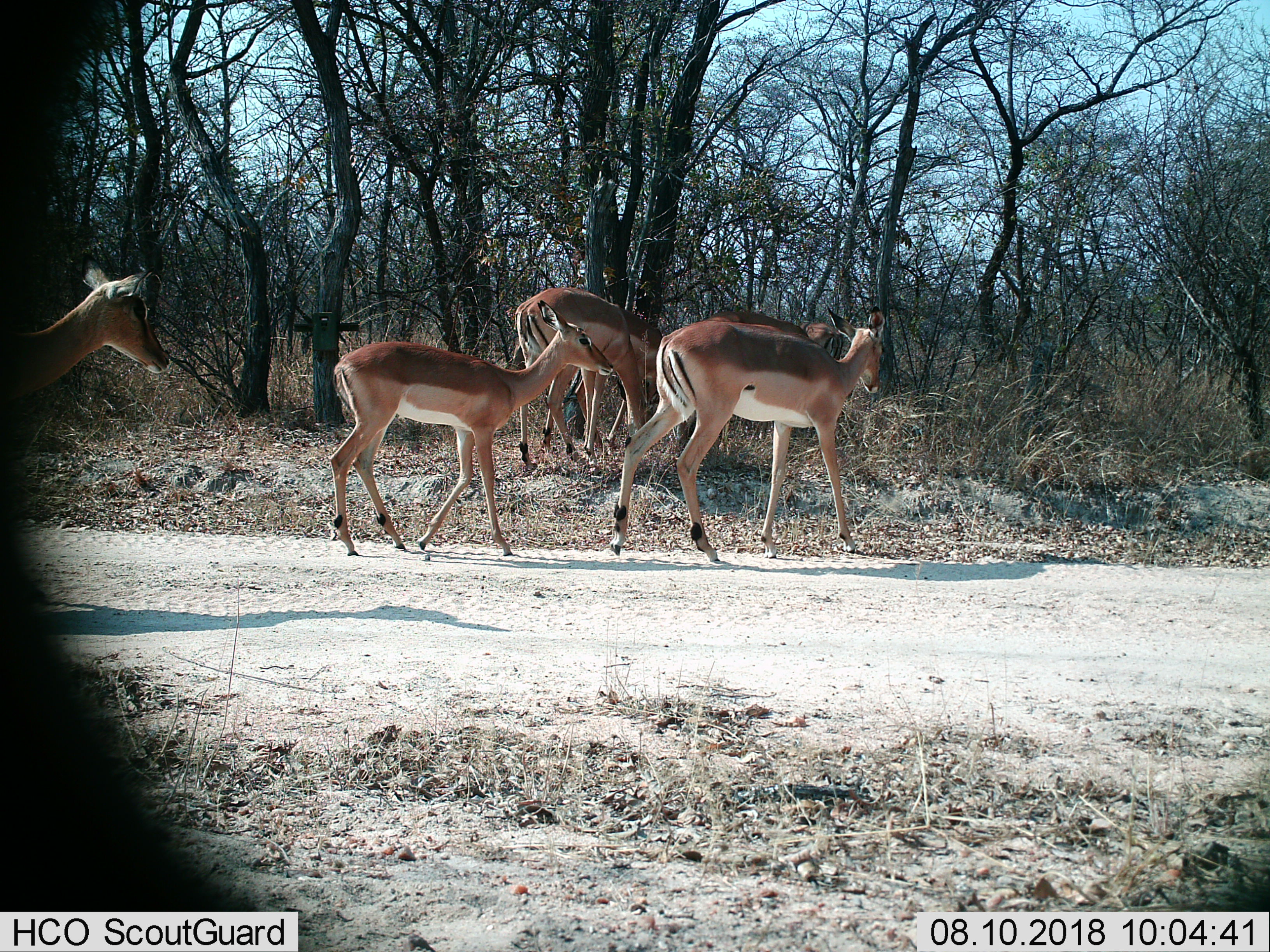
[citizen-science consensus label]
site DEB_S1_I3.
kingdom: Animalia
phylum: Chordata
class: Mammalia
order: Artiodactyla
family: Bovidae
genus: Aepyceros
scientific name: Aepyceros melampus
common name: impala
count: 5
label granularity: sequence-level